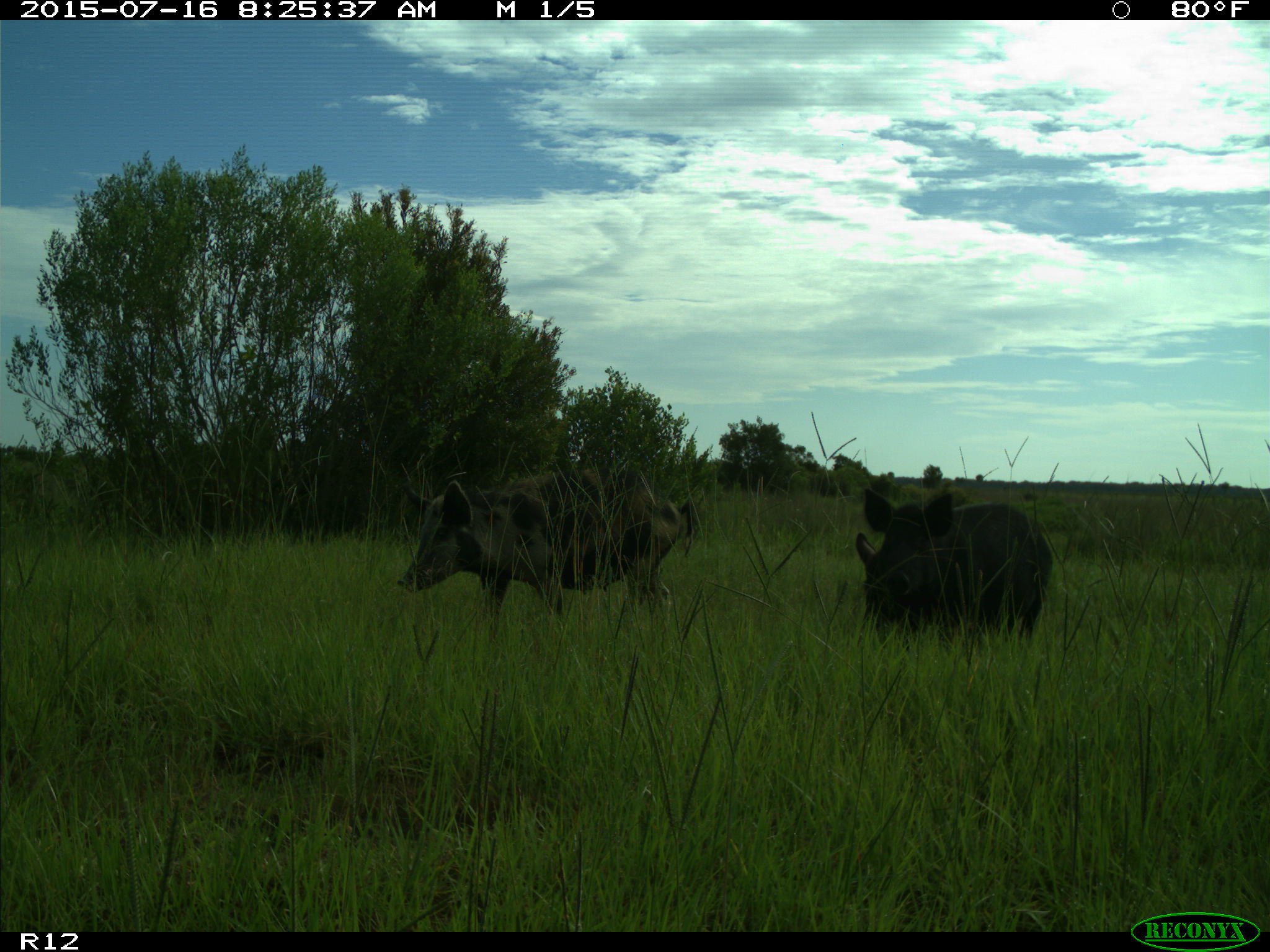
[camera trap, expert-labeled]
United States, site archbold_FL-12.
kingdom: Animalia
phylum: Chordata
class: Mammalia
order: Artiodactyla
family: Suidae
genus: Sus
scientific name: Sus scrofa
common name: wild boar